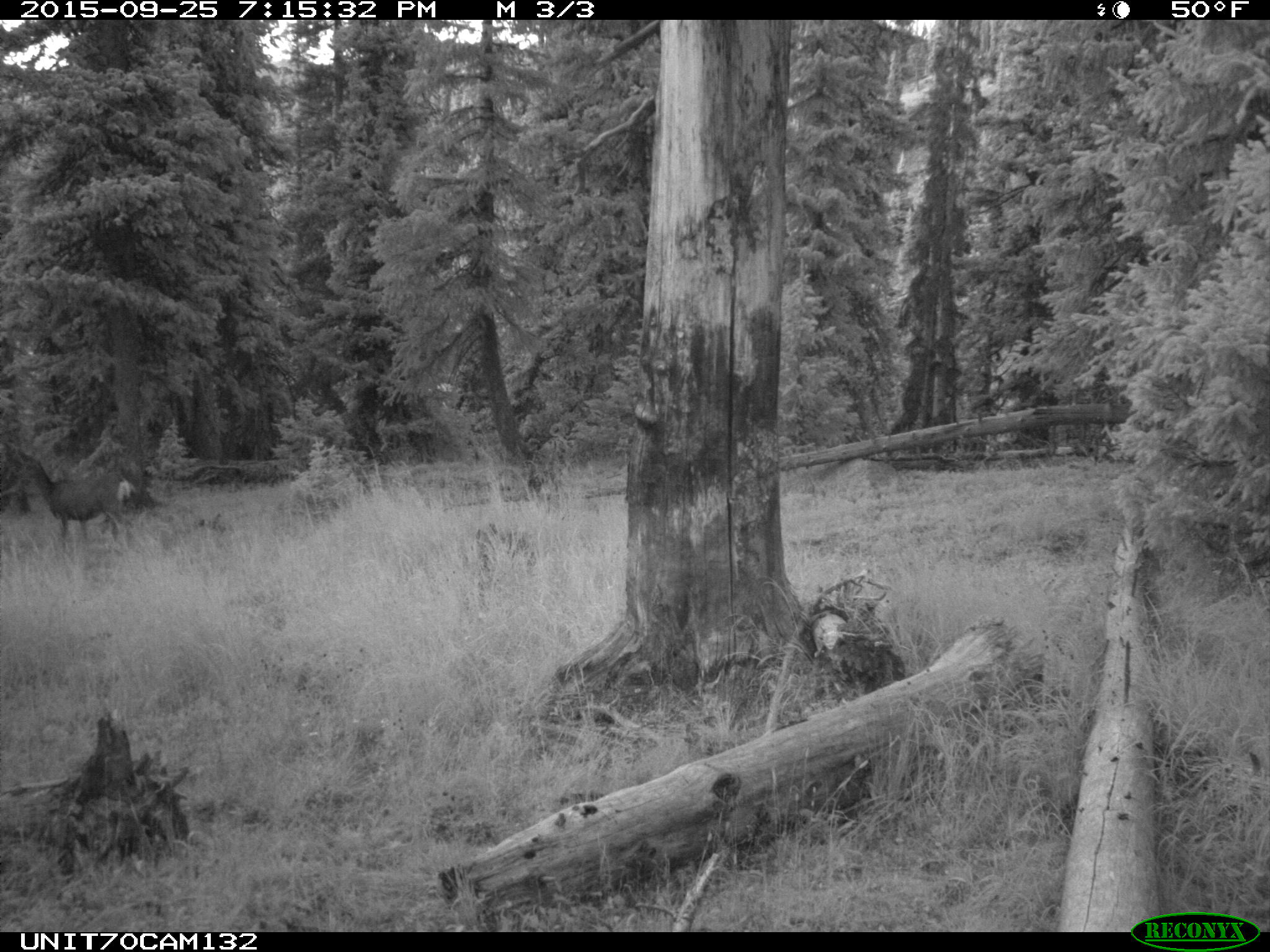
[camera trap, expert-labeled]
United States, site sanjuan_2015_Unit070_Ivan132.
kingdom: Animalia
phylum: Chordata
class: Mammalia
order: Artiodactyla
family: Cervidae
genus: Odocoileus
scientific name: Odocoileus hemionus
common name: mule deer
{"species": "Odocoileus hemionus (mule deer)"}